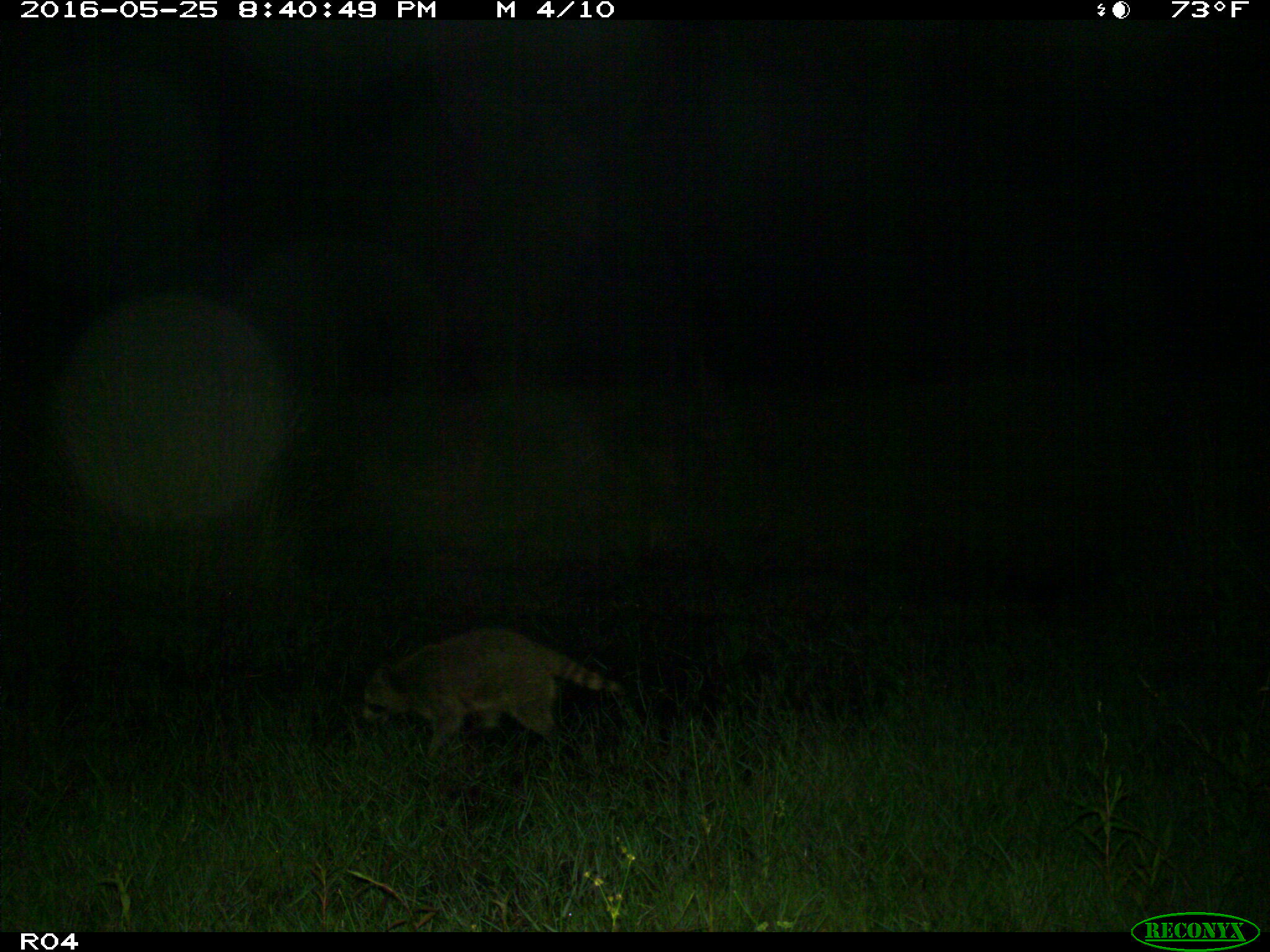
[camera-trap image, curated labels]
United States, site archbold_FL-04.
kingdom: Animalia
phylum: Chordata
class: Mammalia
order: Carnivora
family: Procyonidae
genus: Procyon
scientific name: Procyon lotor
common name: common raccoon